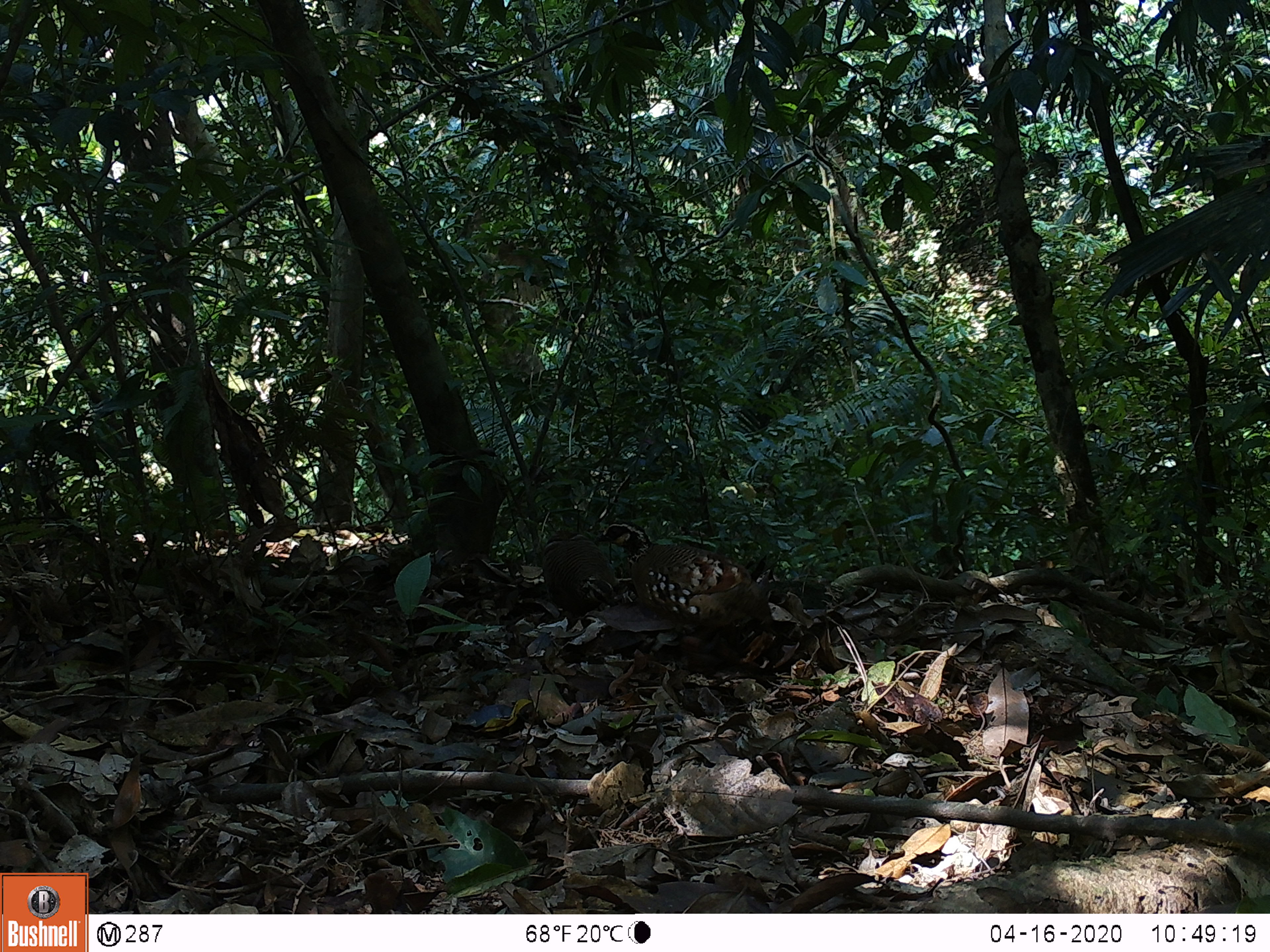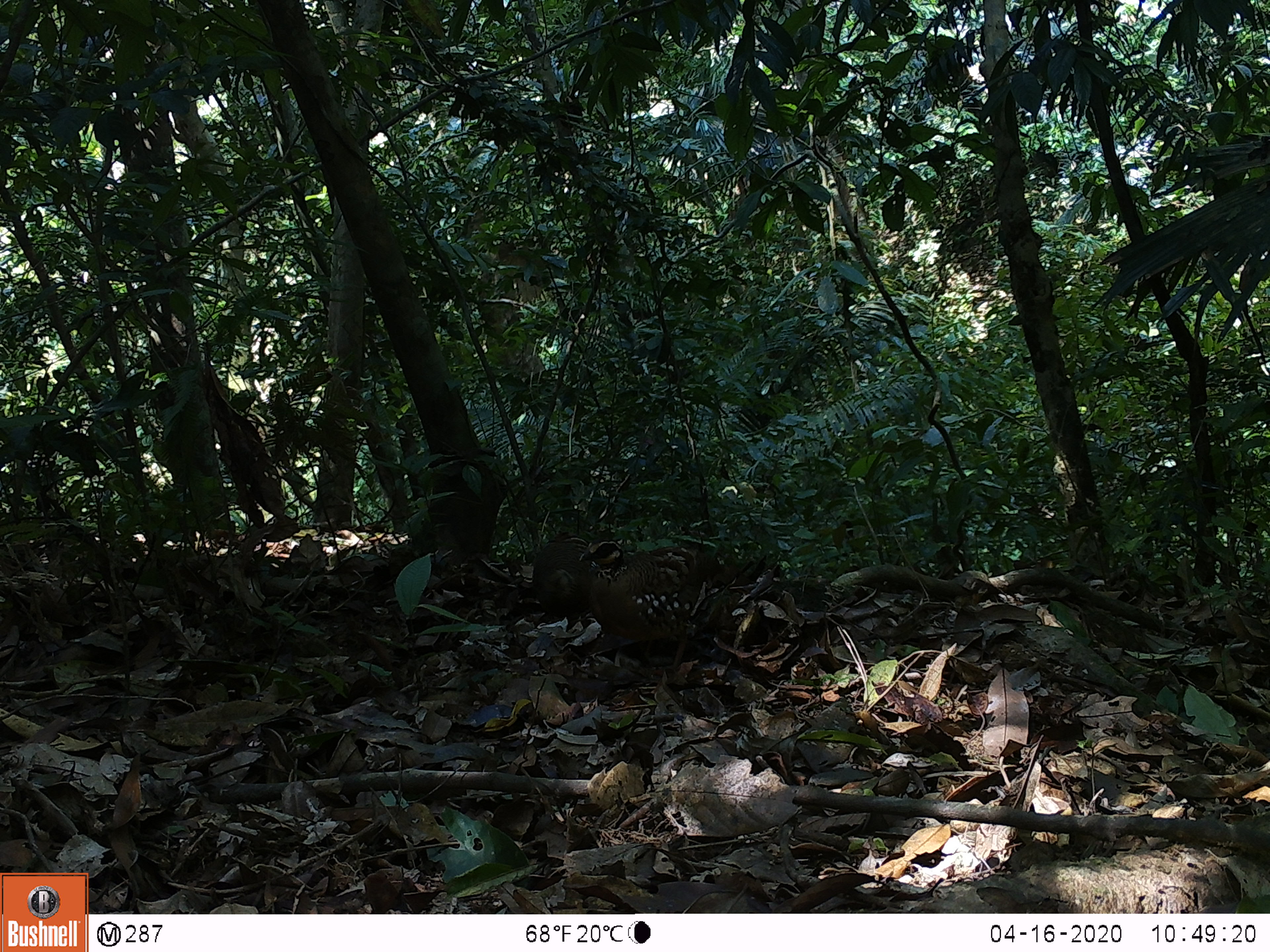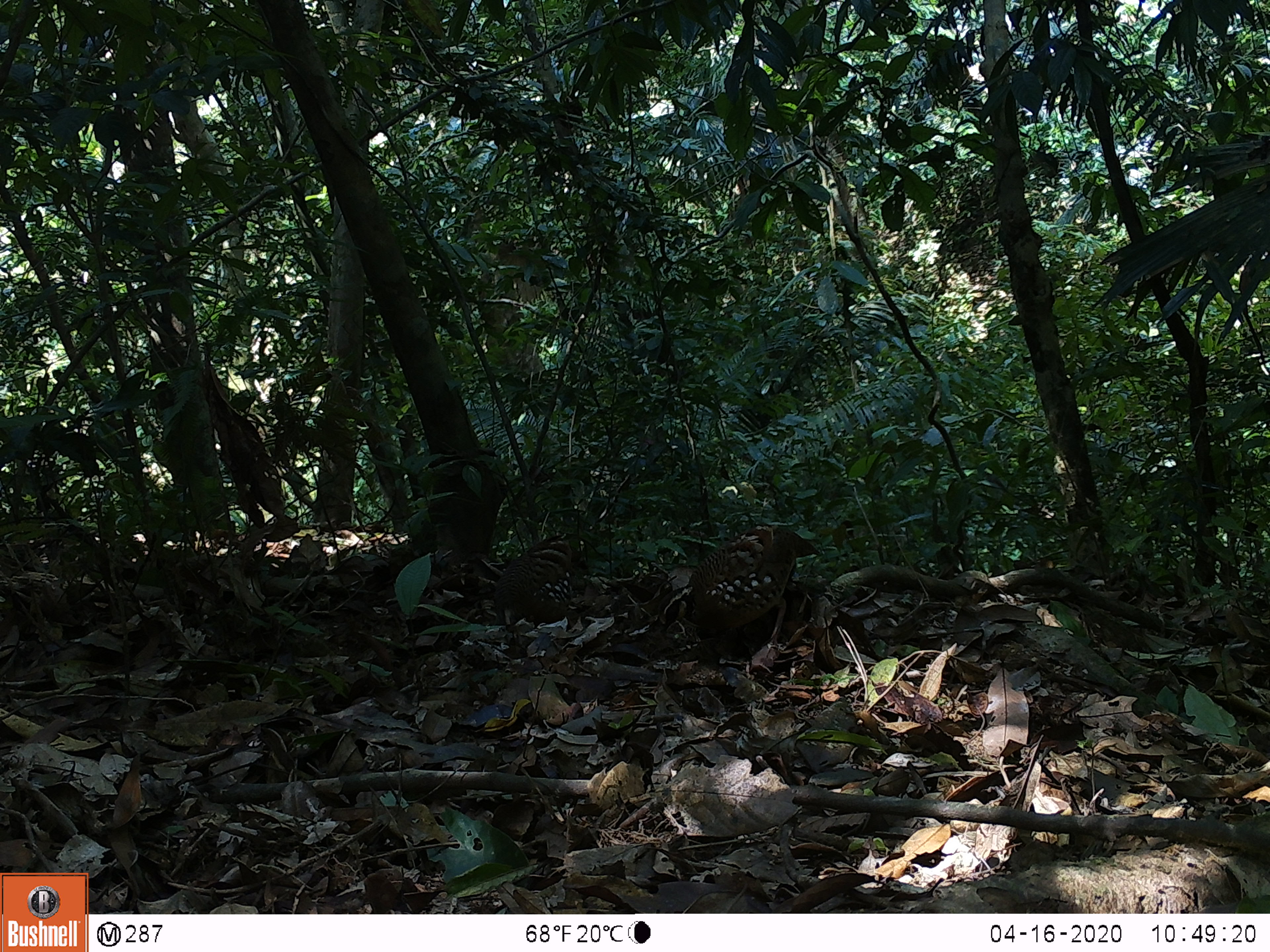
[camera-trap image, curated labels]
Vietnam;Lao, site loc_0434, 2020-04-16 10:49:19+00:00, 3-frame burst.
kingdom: Animalia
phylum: Chordata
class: Aves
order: Galliformes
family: Phasianidae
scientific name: Phasianidae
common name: partridge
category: unidentified partridge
Unidentified partridge (partridge) (Phasianidae). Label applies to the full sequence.